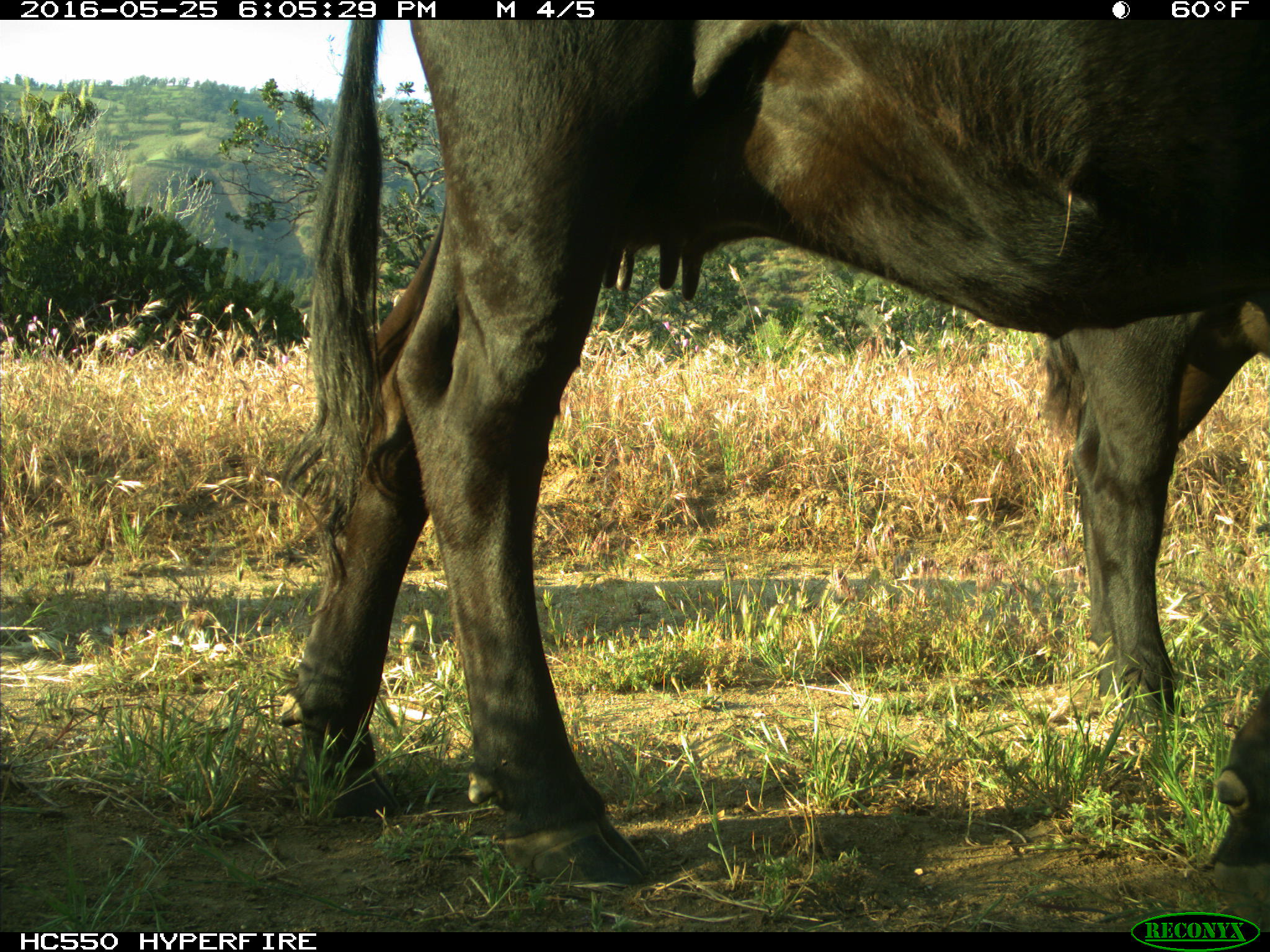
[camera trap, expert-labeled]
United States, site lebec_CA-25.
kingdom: Animalia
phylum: Chordata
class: Mammalia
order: Artiodactyla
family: Bovidae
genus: Bos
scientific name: Bos taurus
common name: domestic cow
Bos taurus (domestic cow).